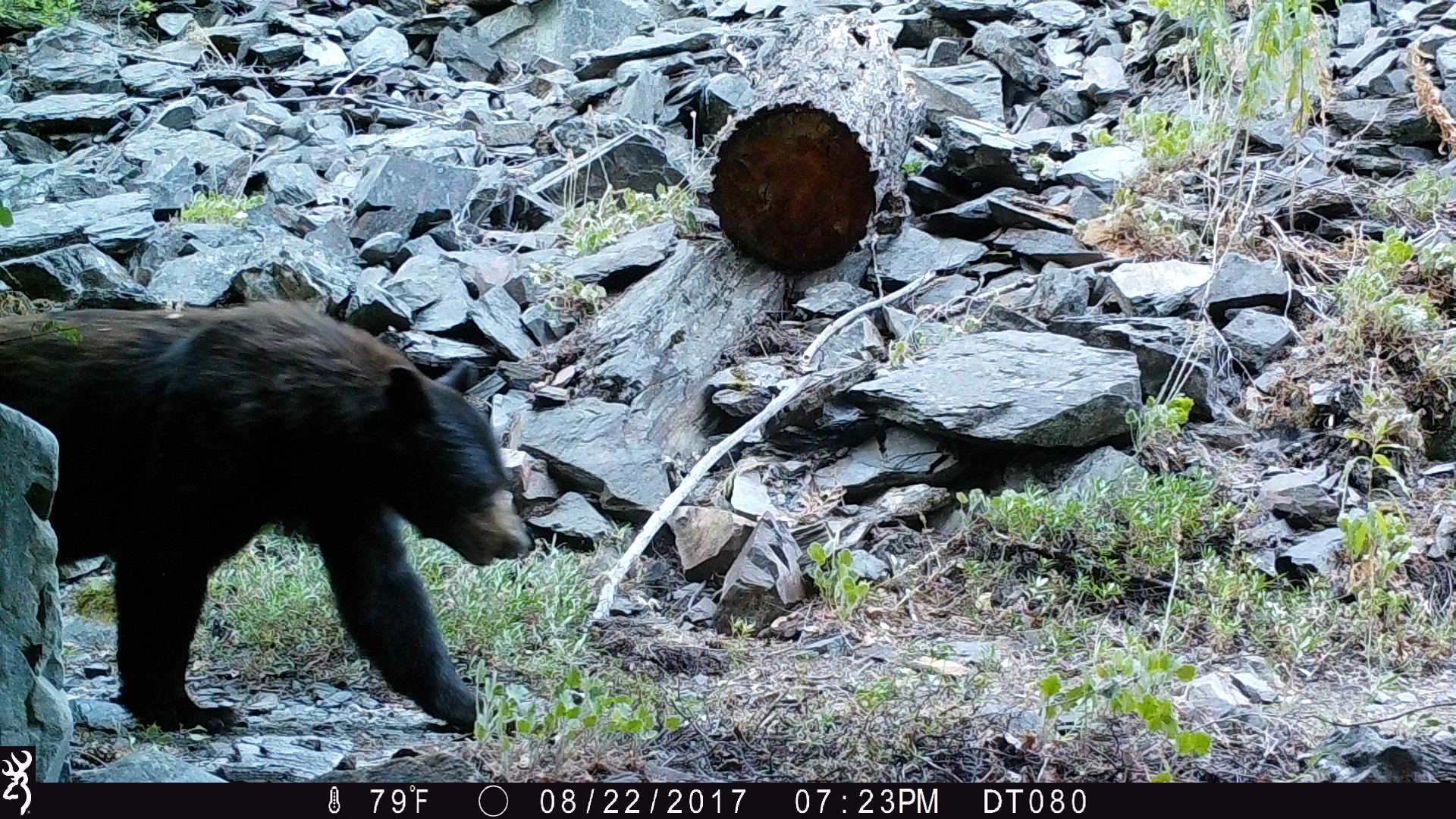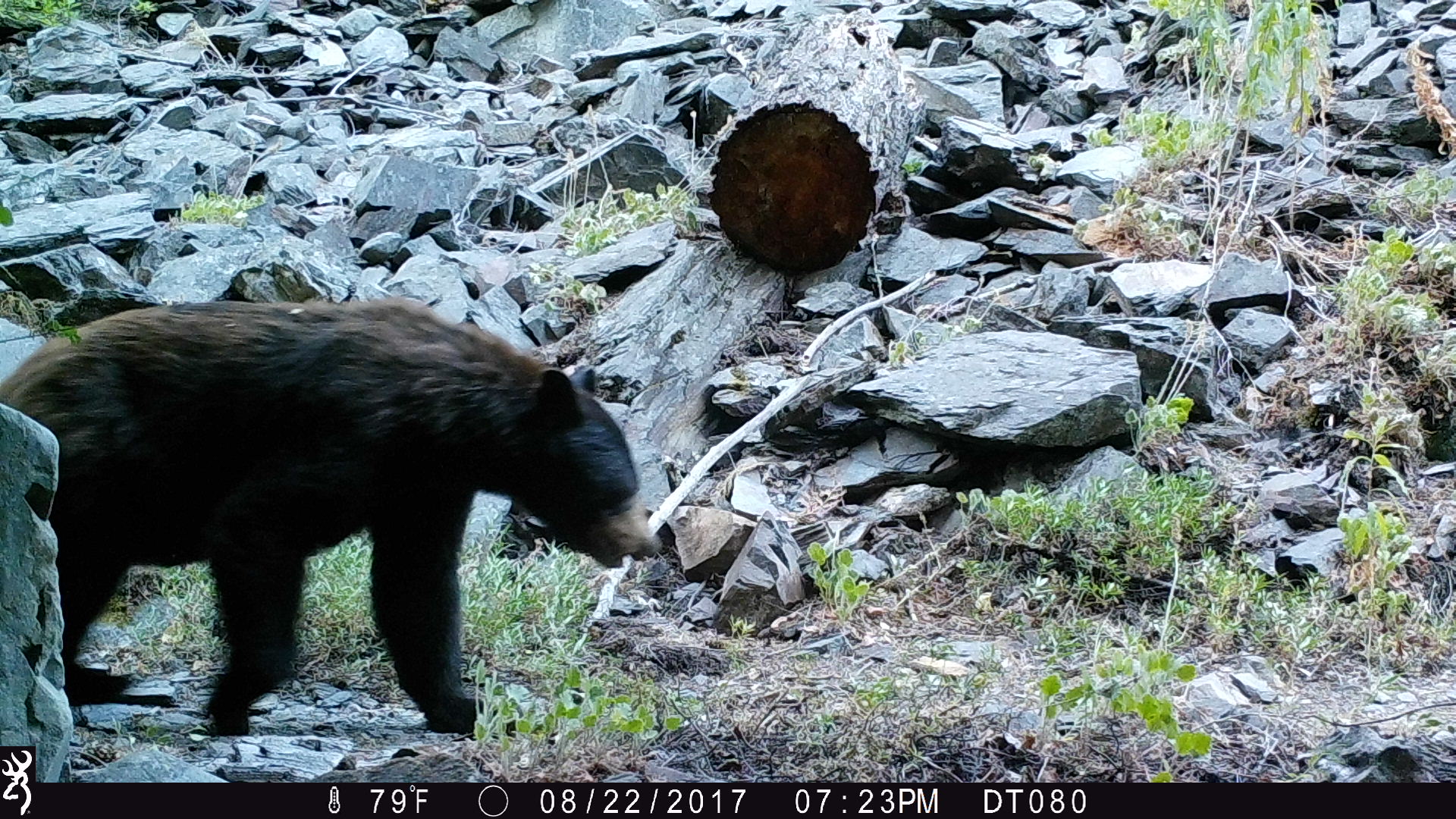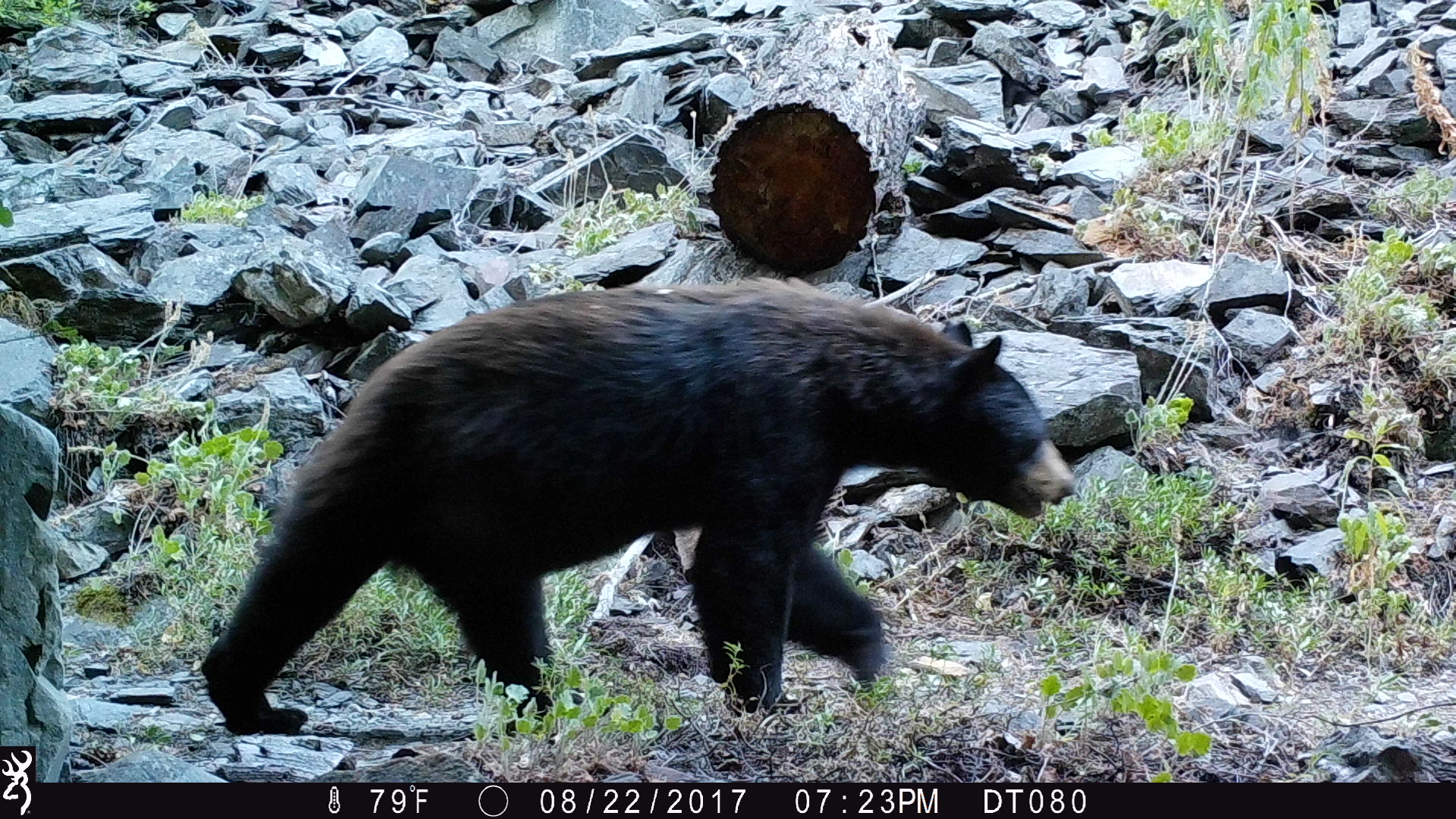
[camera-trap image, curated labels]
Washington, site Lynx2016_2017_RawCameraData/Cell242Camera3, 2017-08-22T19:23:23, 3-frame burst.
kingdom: Animalia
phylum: Chordata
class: Mammalia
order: Carnivora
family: Ursidae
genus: Ursus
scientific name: Ursus americanus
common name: american black bear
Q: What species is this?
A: Ursus americanus (american black bear).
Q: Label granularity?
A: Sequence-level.